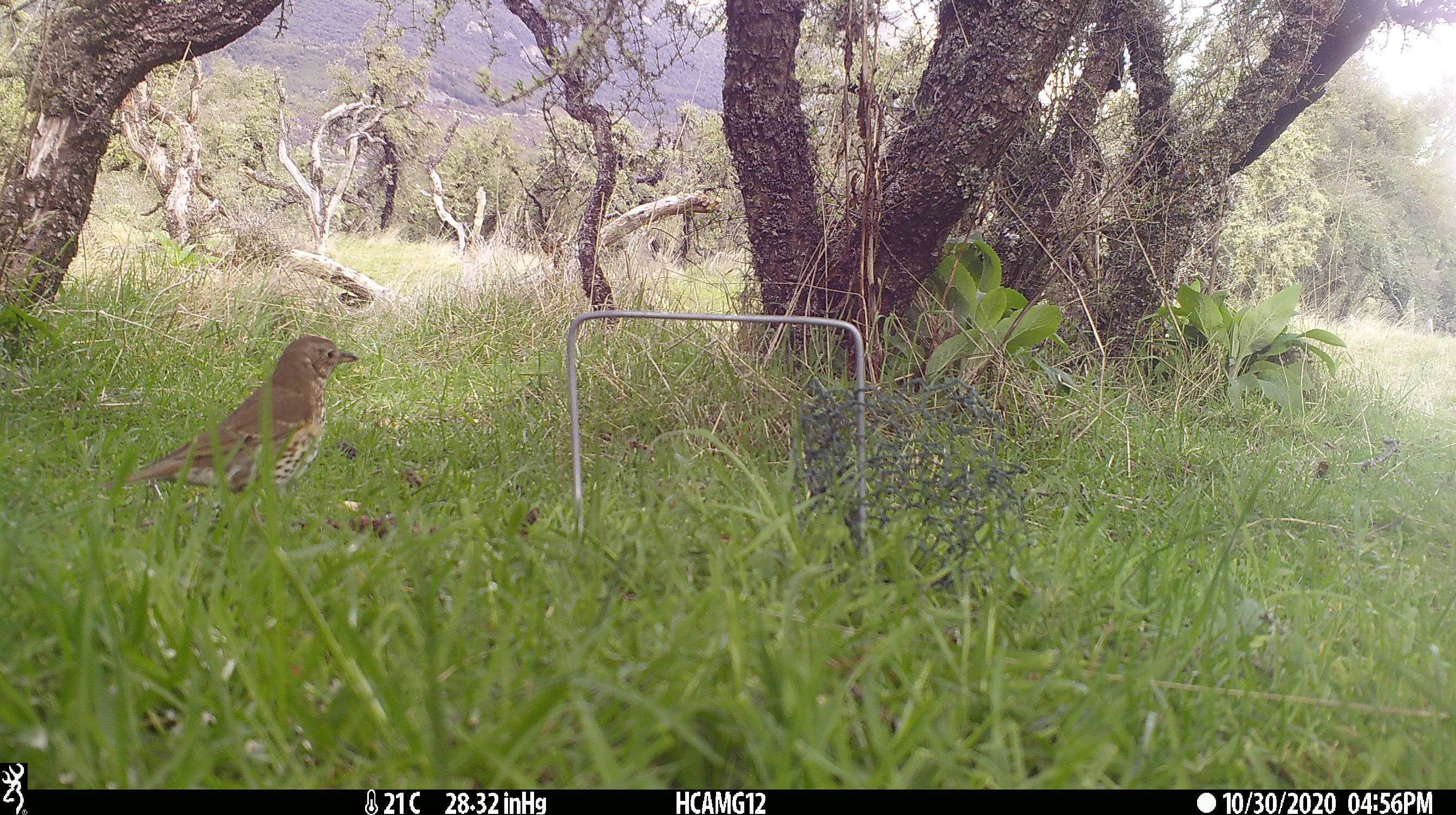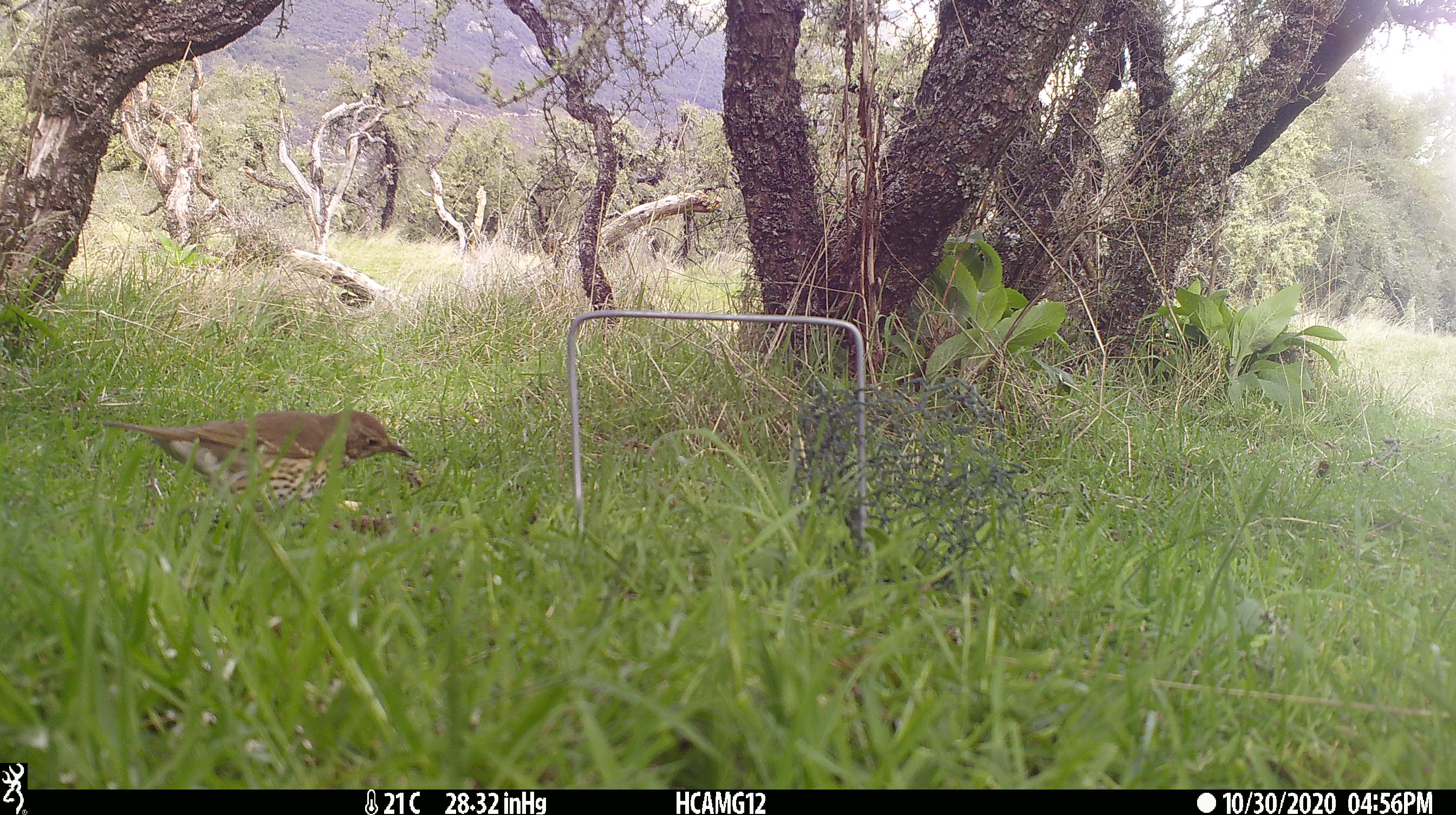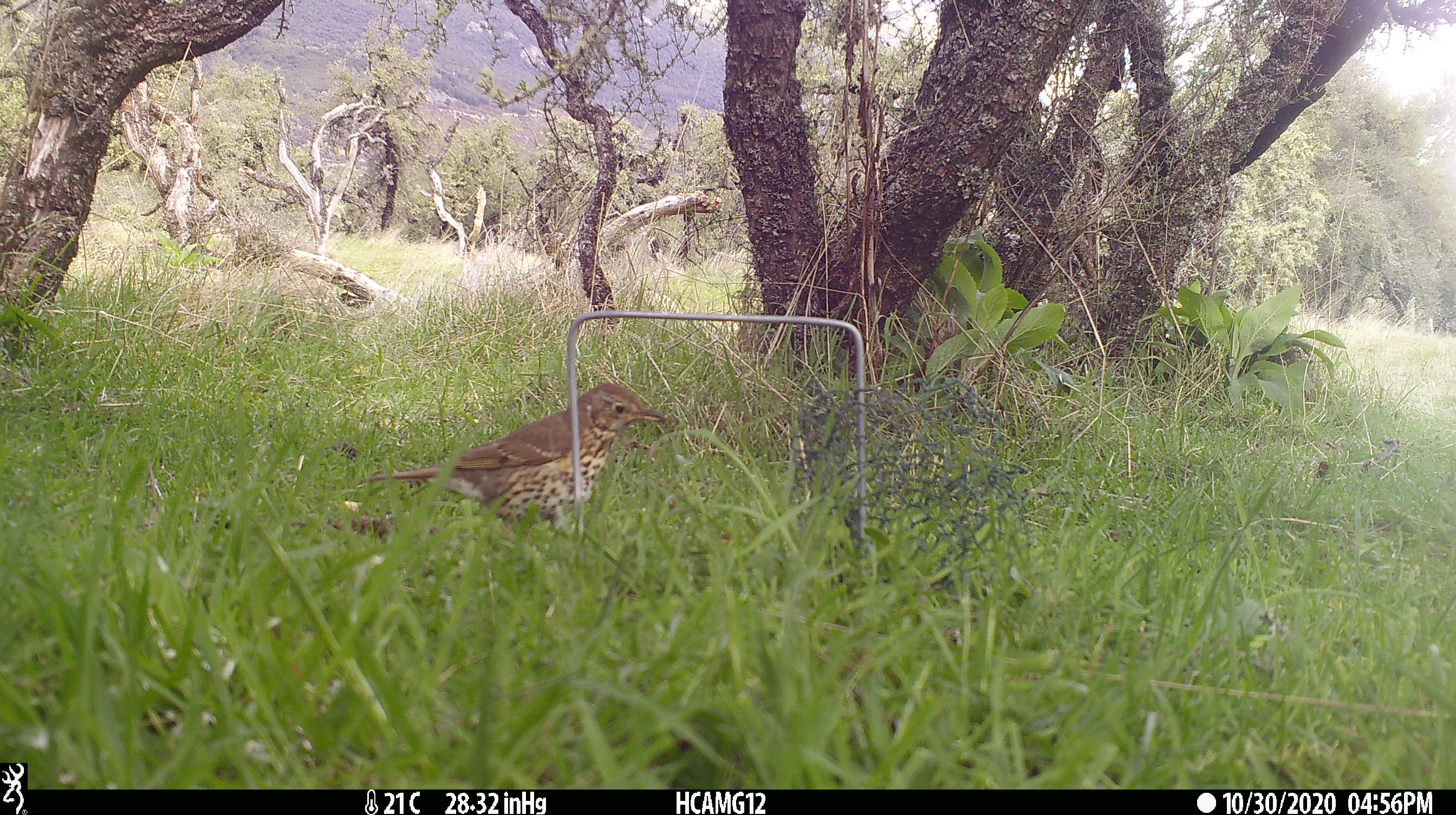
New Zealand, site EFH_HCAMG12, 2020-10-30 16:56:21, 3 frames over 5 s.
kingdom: Animalia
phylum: Chordata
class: Aves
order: Passeriformes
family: Turdidae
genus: Turdus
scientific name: Turdus philomelos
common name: song thrush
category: thrush